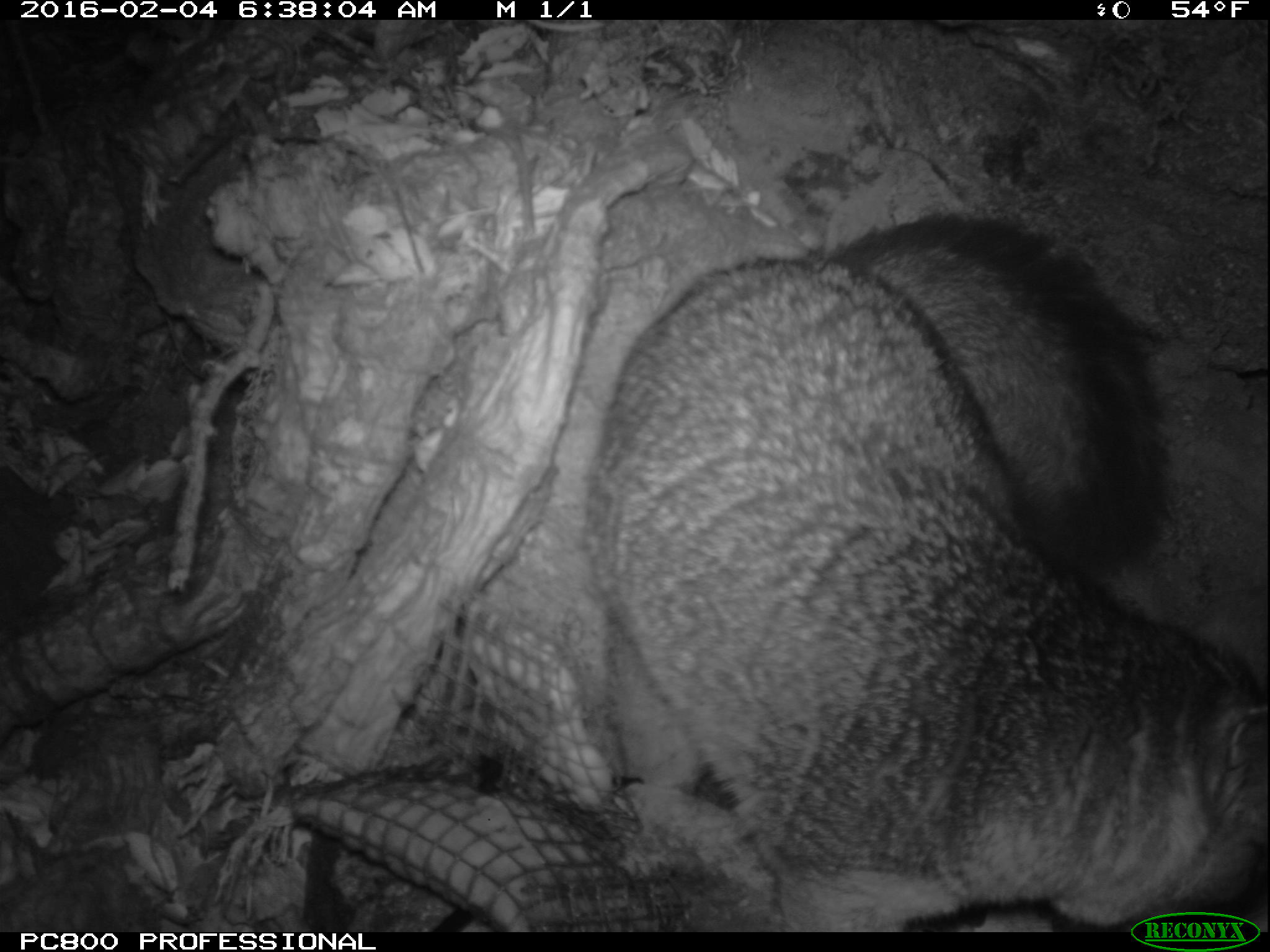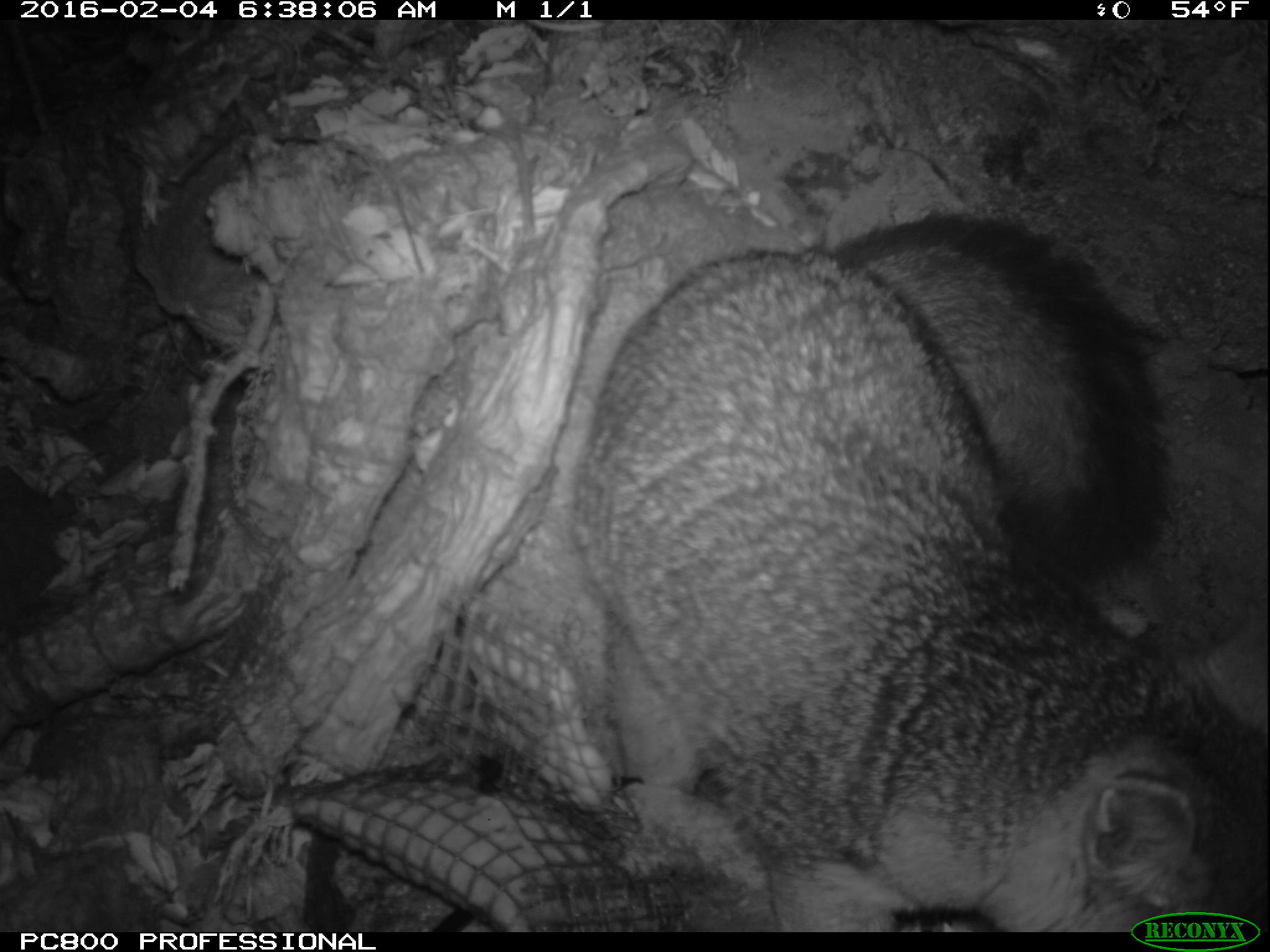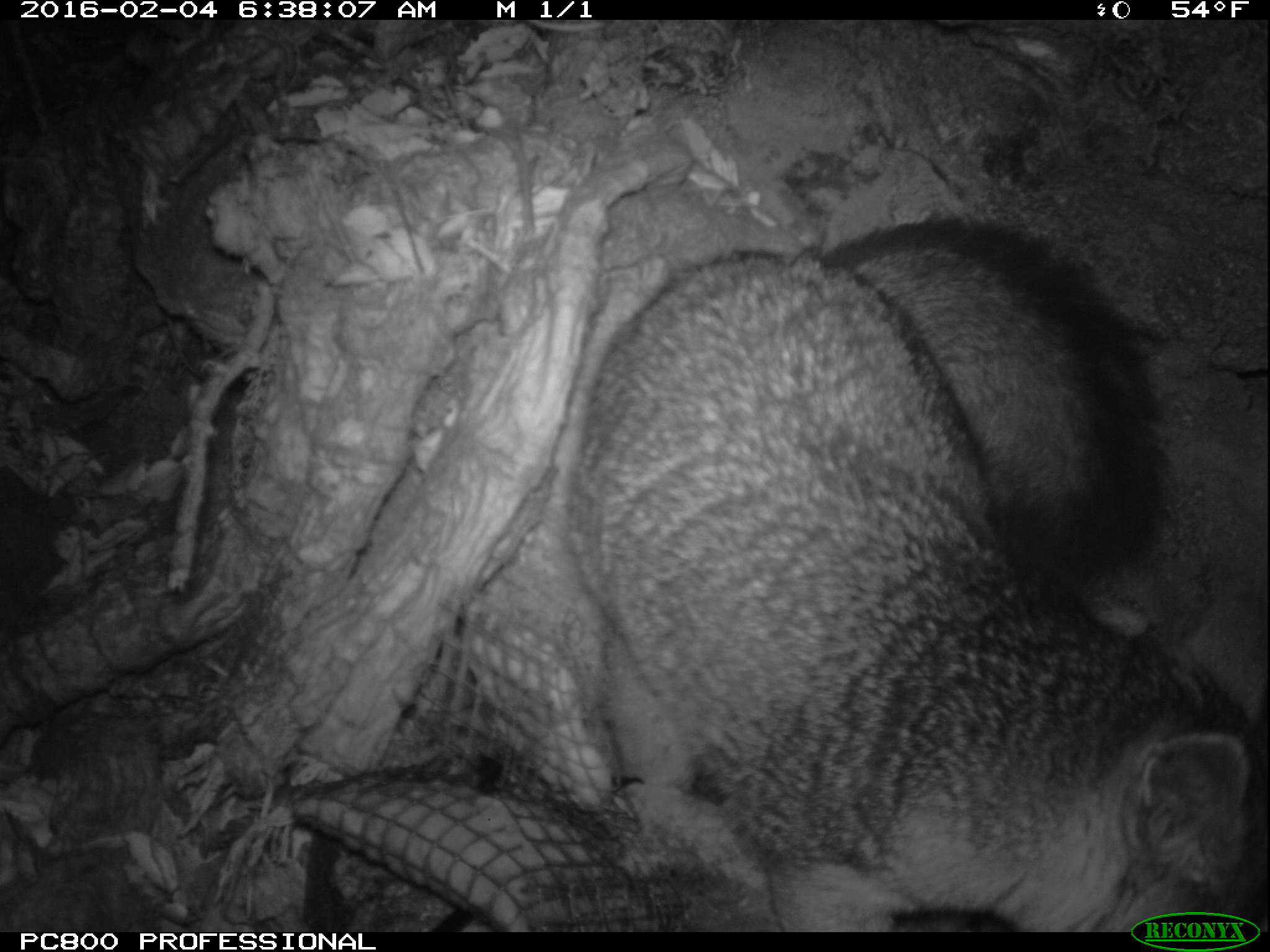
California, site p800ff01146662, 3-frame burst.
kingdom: Animalia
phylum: Chordata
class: Mammalia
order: Carnivora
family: Canidae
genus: Urocyon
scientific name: Urocyon littoralis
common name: island fox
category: fox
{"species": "fox (island fox) (Urocyon littoralis)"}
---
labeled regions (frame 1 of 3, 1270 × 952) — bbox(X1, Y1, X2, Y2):
fox: bbox(585, 211, 1269, 932)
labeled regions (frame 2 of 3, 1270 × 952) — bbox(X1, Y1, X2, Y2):
fox: bbox(567, 211, 1269, 930)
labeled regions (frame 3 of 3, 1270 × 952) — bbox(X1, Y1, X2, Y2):
fox: bbox(560, 213, 1269, 933)